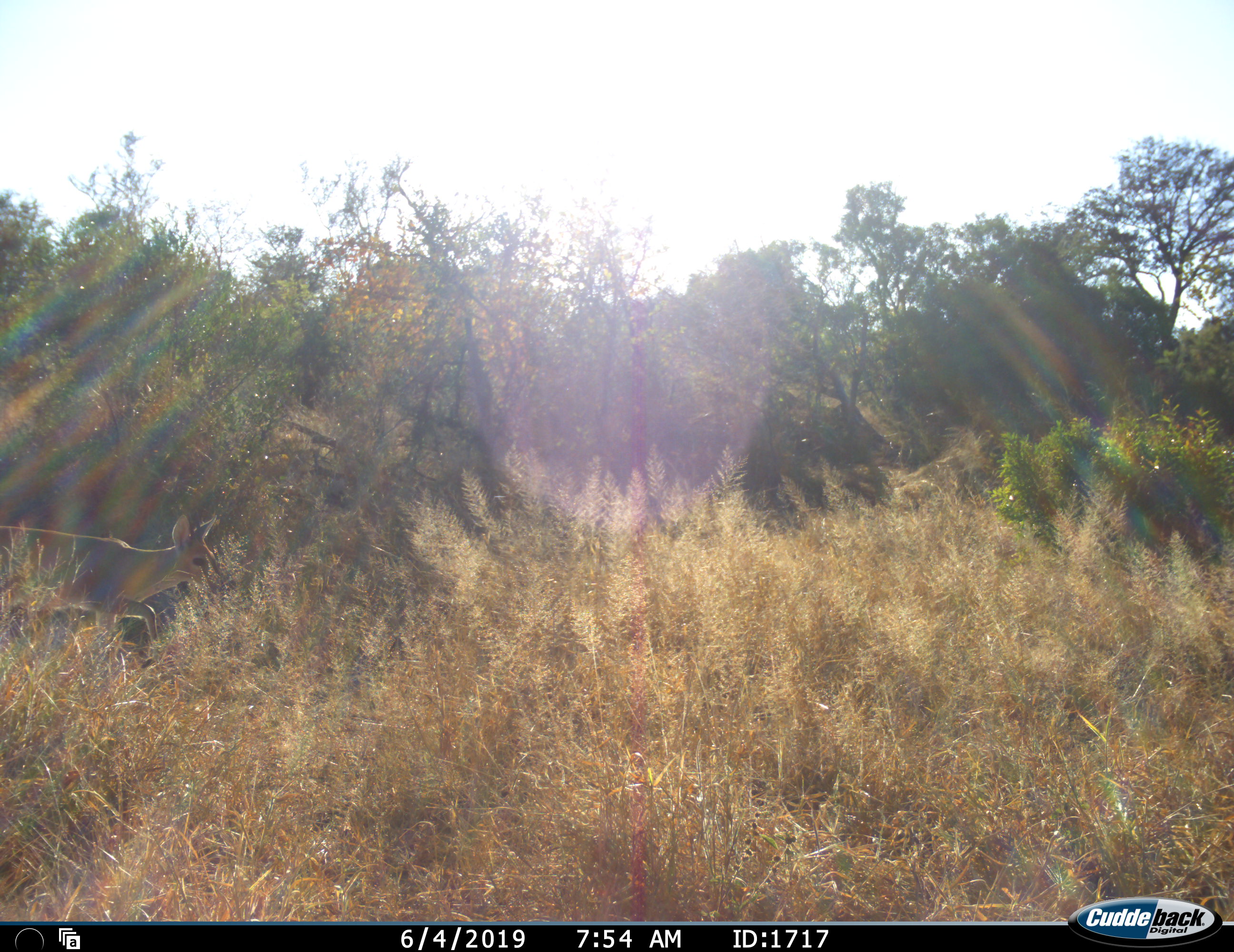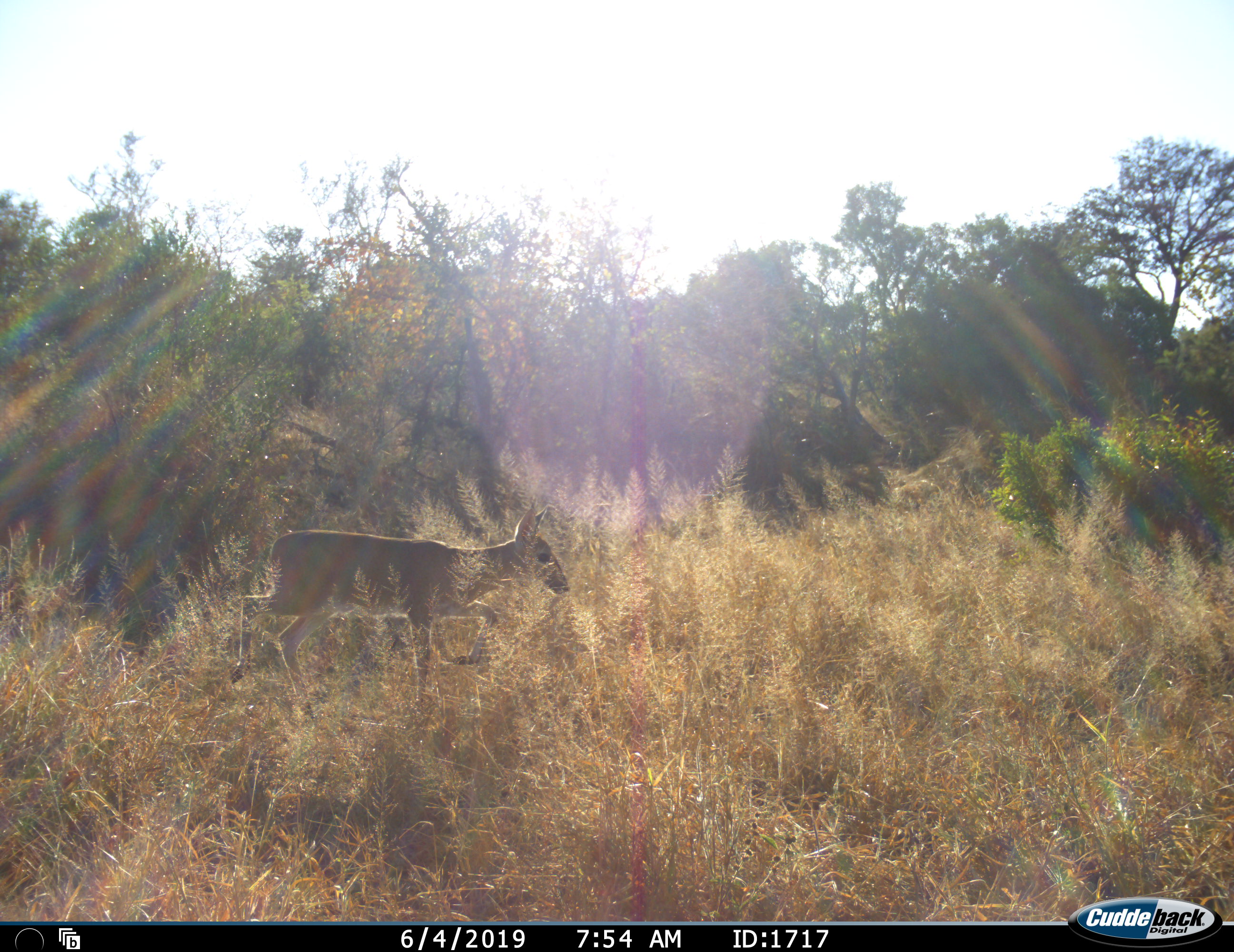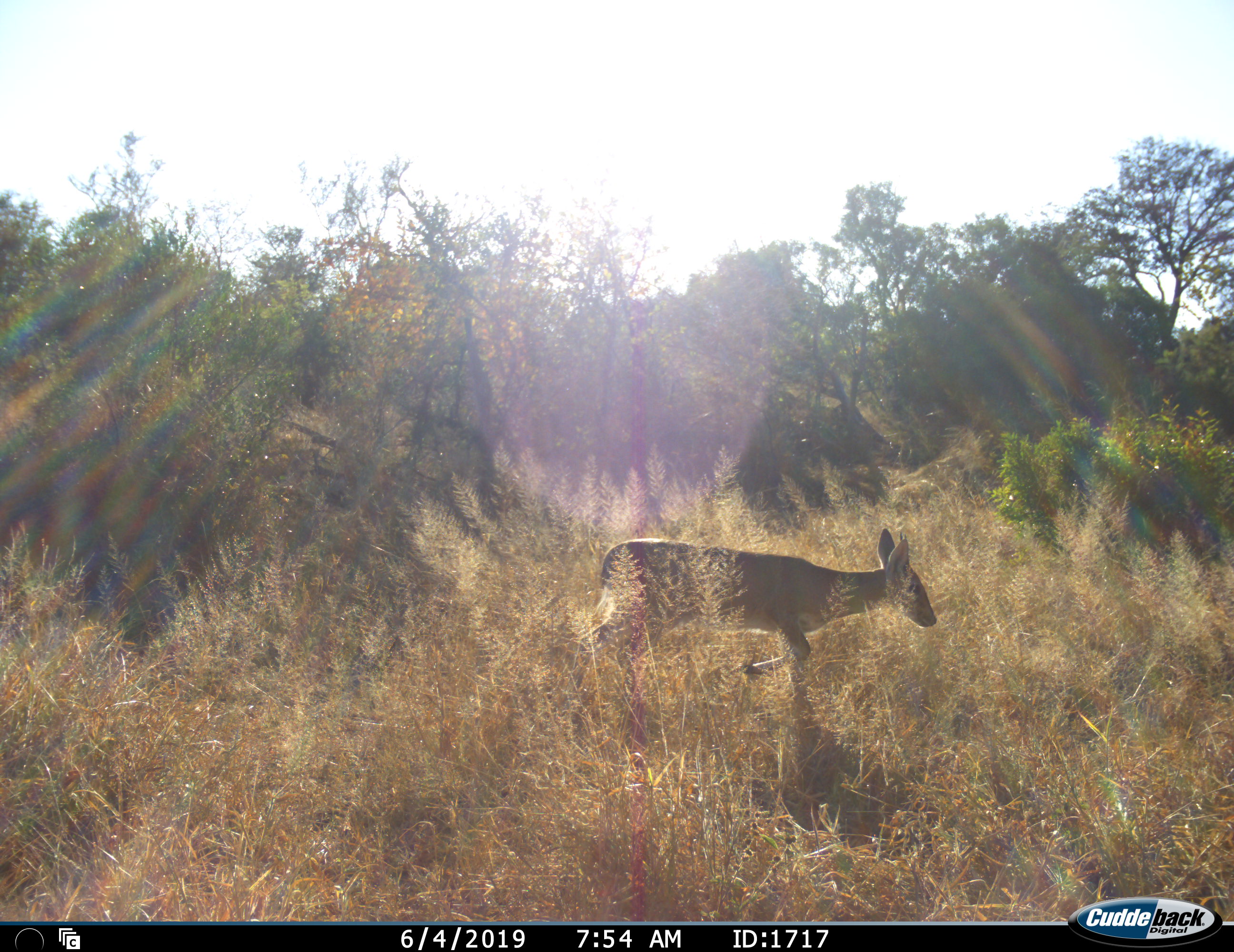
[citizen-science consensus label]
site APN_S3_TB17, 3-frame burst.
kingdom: Animalia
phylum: Chordata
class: Mammalia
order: Artiodactyla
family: Bovidae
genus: Sylvicapra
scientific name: Sylvicapra grimmia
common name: common duiker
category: duikercommongrey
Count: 1.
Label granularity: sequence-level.